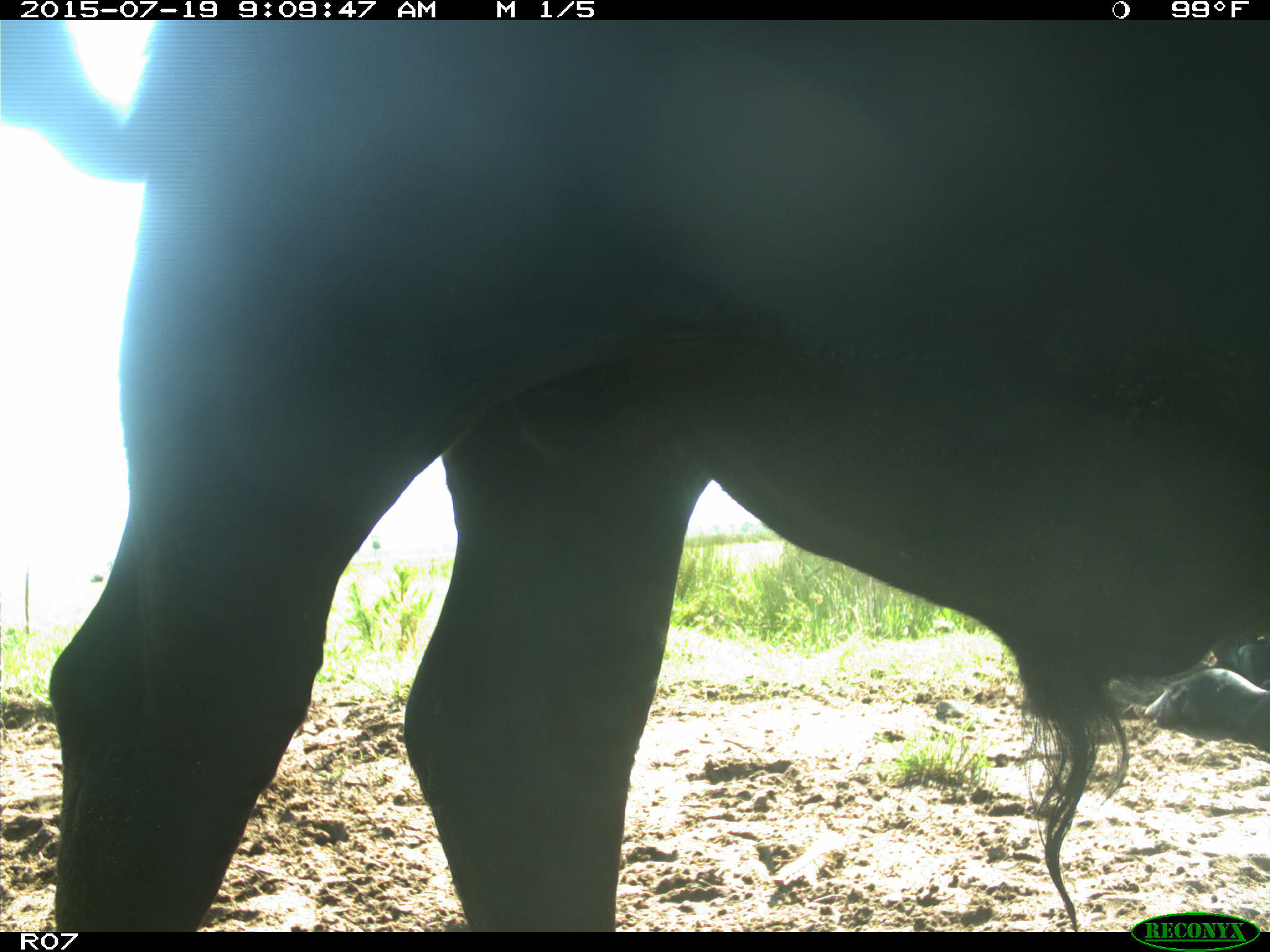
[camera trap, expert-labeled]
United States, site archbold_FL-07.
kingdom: Animalia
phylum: Chordata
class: Mammalia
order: Artiodactyla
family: Bovidae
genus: Bos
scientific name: Bos taurus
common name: domestic cow